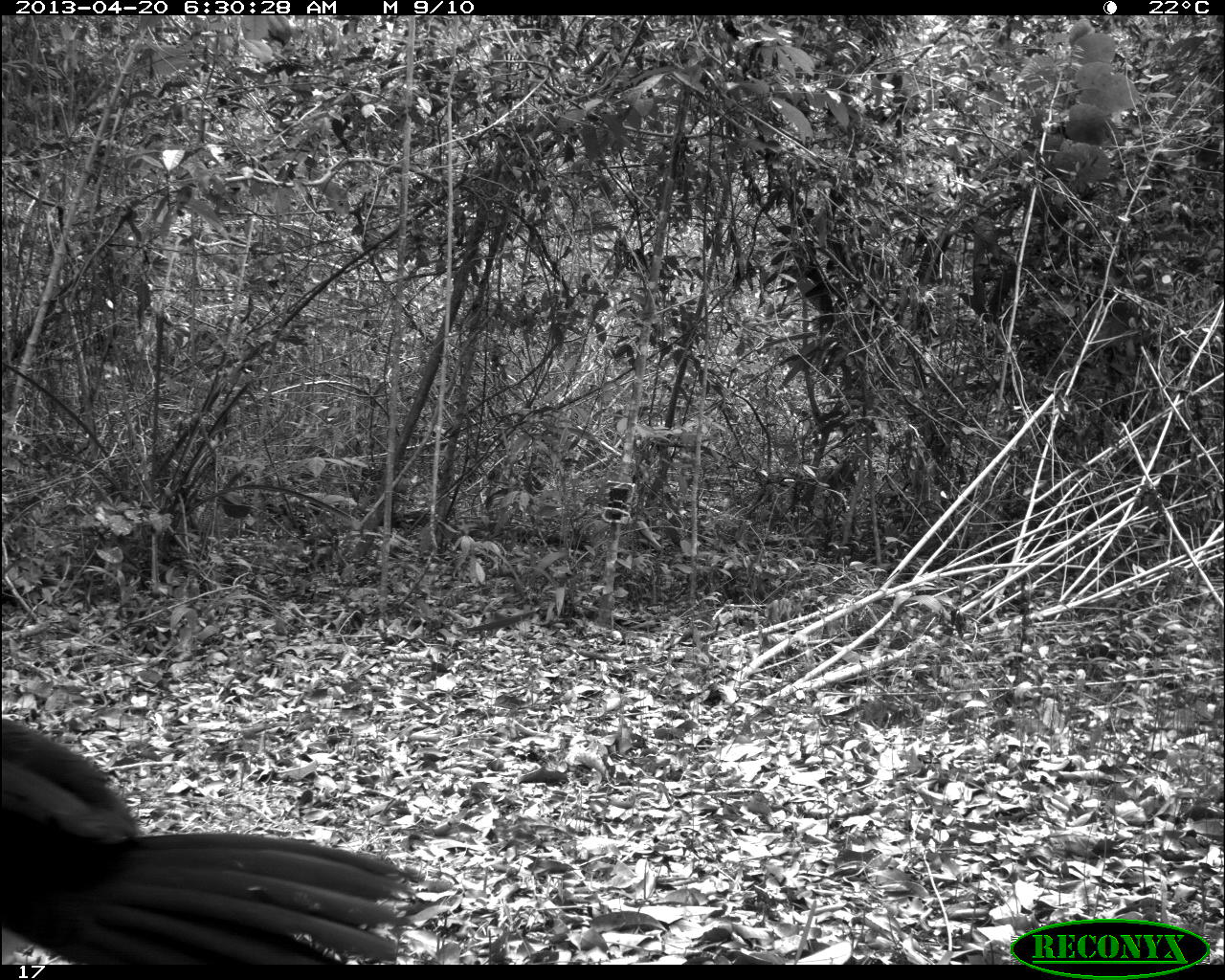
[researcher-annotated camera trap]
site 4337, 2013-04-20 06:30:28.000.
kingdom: Animalia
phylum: Chordata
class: Aves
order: Galliformes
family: Cracidae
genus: Crax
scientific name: Crax rubra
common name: great curassow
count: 1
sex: male